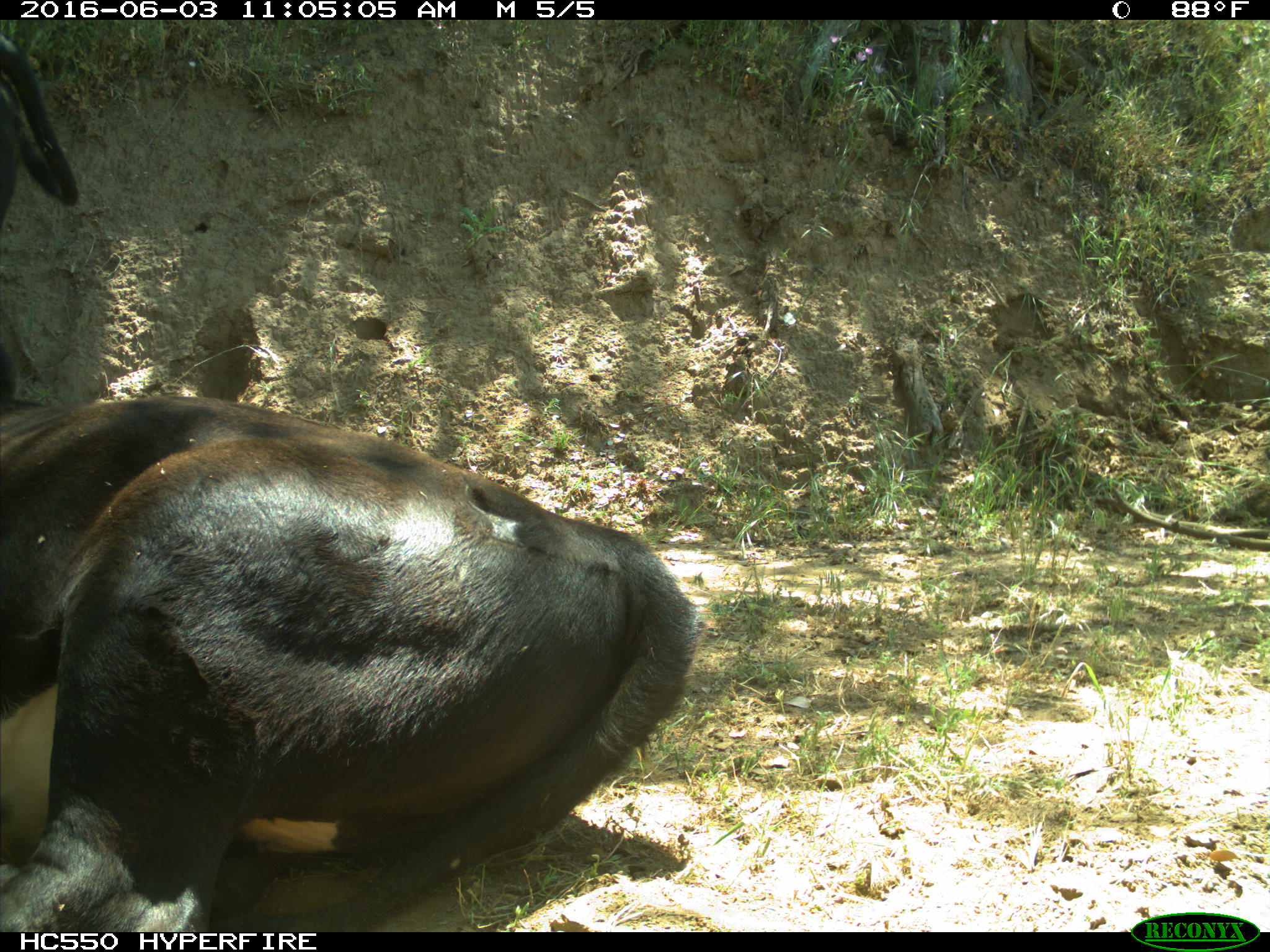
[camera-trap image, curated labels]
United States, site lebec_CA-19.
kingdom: Animalia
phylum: Chordata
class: Mammalia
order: Artiodactyla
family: Bovidae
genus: Bos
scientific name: Bos taurus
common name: domestic cow